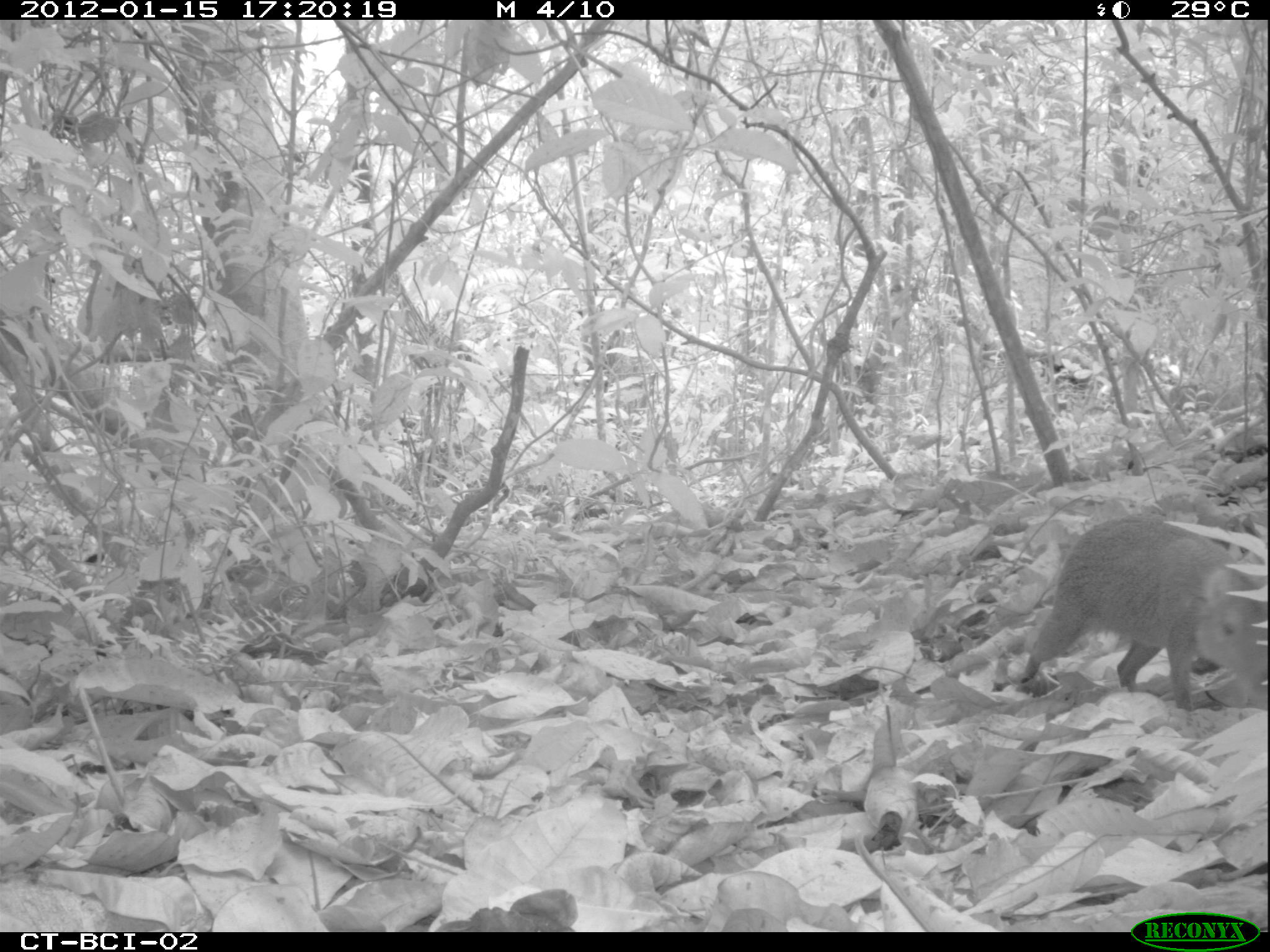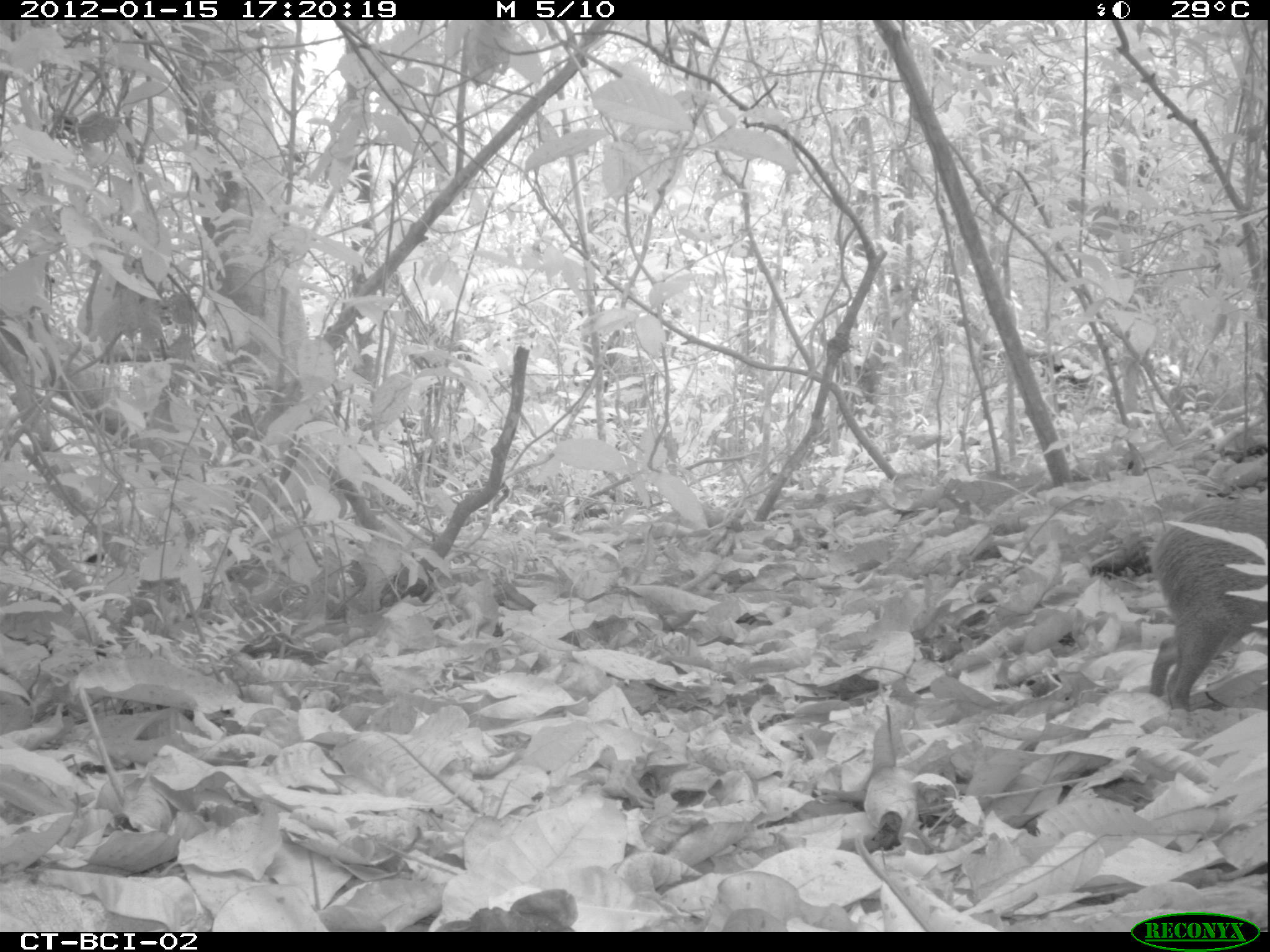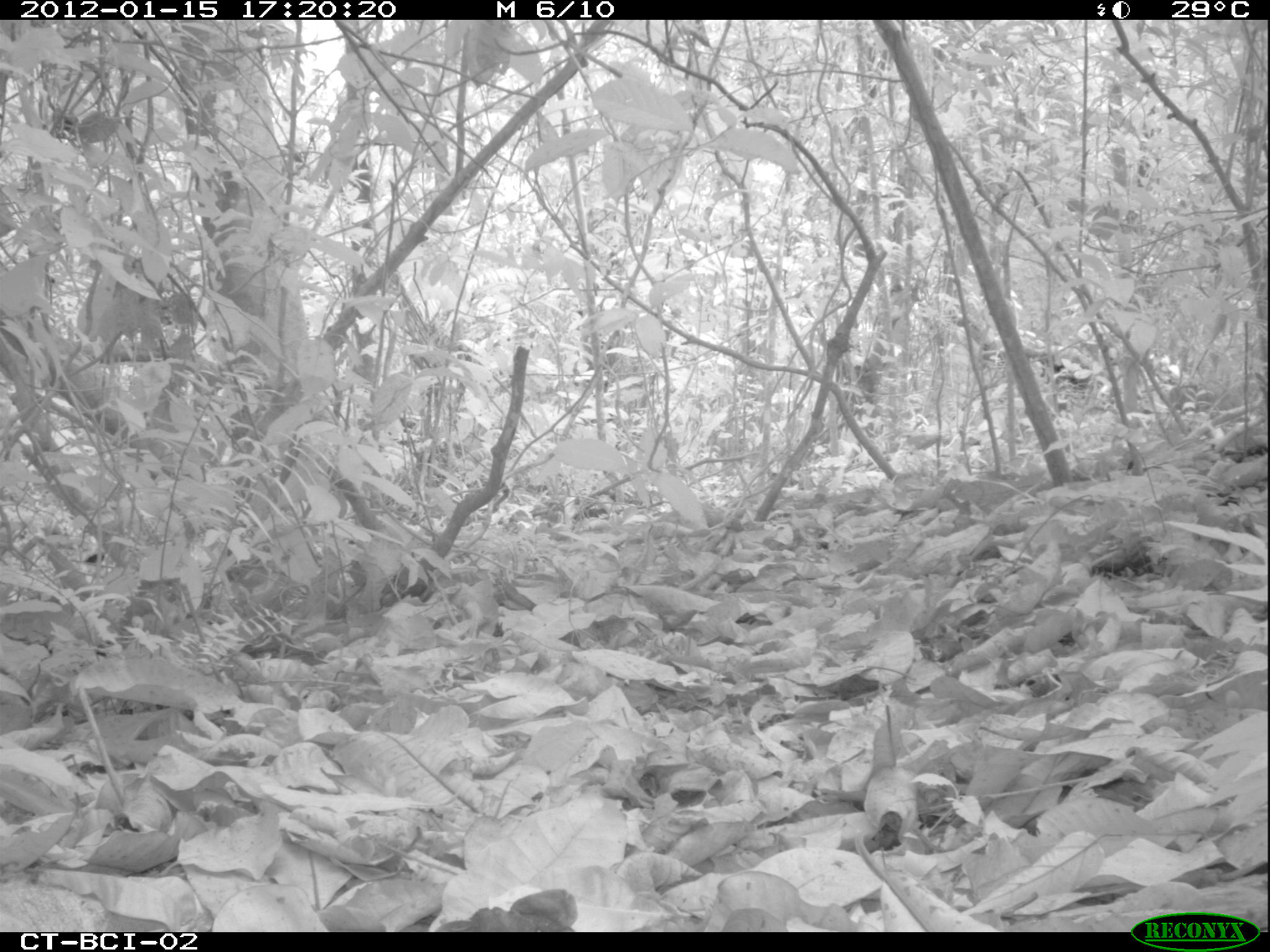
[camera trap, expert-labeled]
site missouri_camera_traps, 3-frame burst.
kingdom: Animalia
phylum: Chordata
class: Mammalia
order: Rodentia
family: Dasyproctidae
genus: Dasyprocta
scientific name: Dasyprocta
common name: agouti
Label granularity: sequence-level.